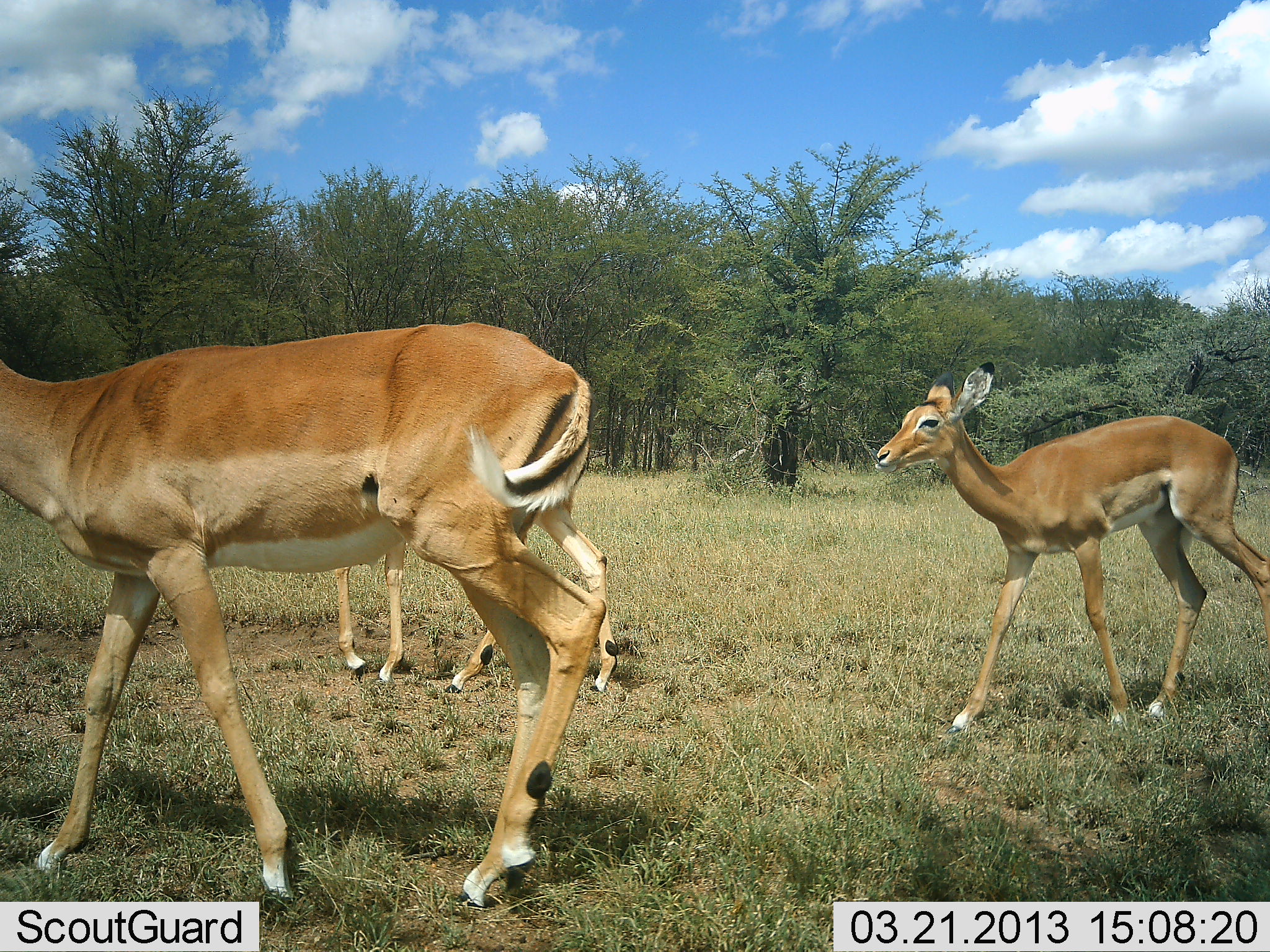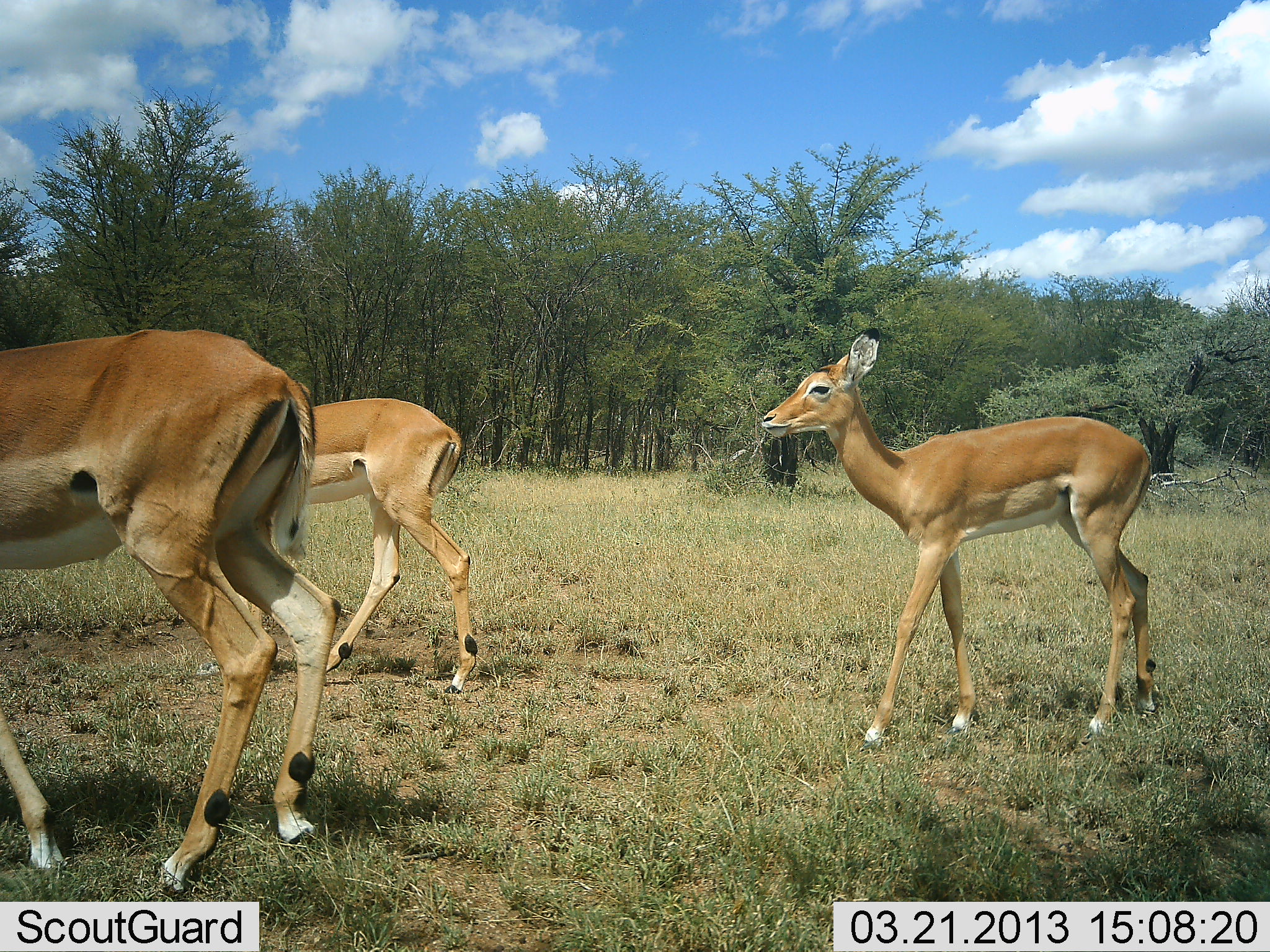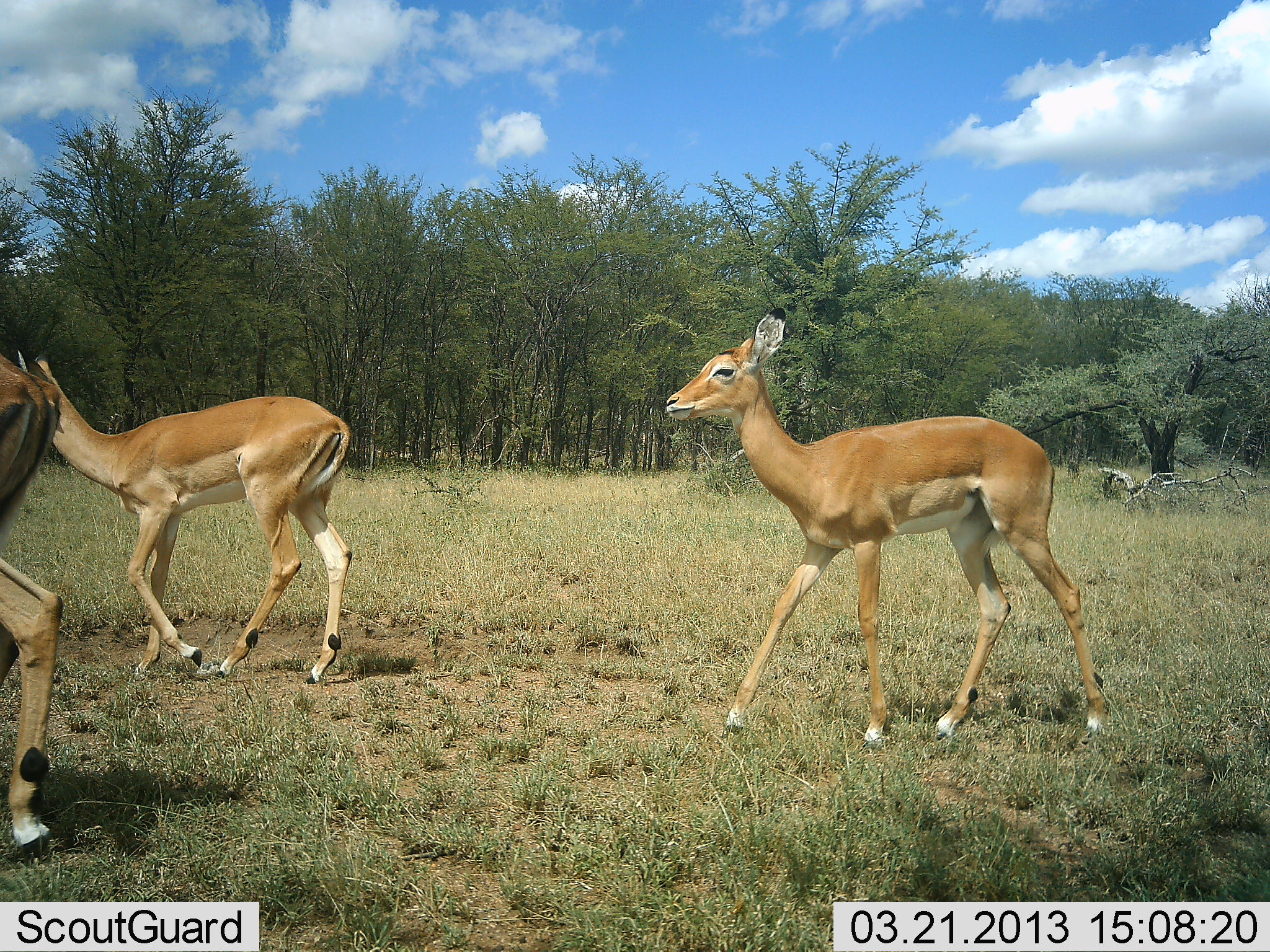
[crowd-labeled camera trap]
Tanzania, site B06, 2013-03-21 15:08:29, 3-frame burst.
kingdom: Animalia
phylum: Chordata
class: Mammalia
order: Artiodactyla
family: Bovidae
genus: Aepyceros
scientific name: Aepyceros melampus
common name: impala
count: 3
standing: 6%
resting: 0%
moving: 97%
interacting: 0%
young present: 21%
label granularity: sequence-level